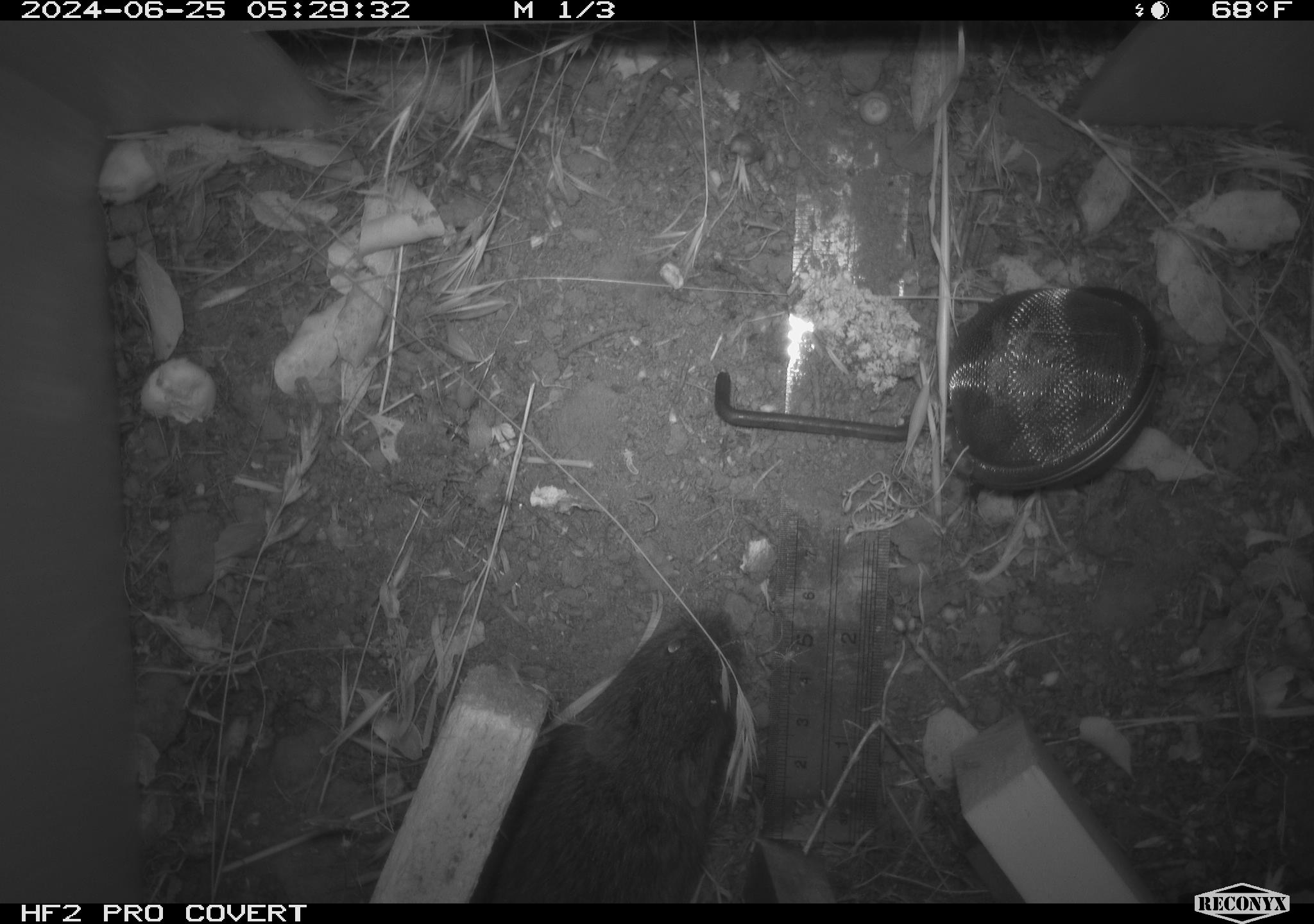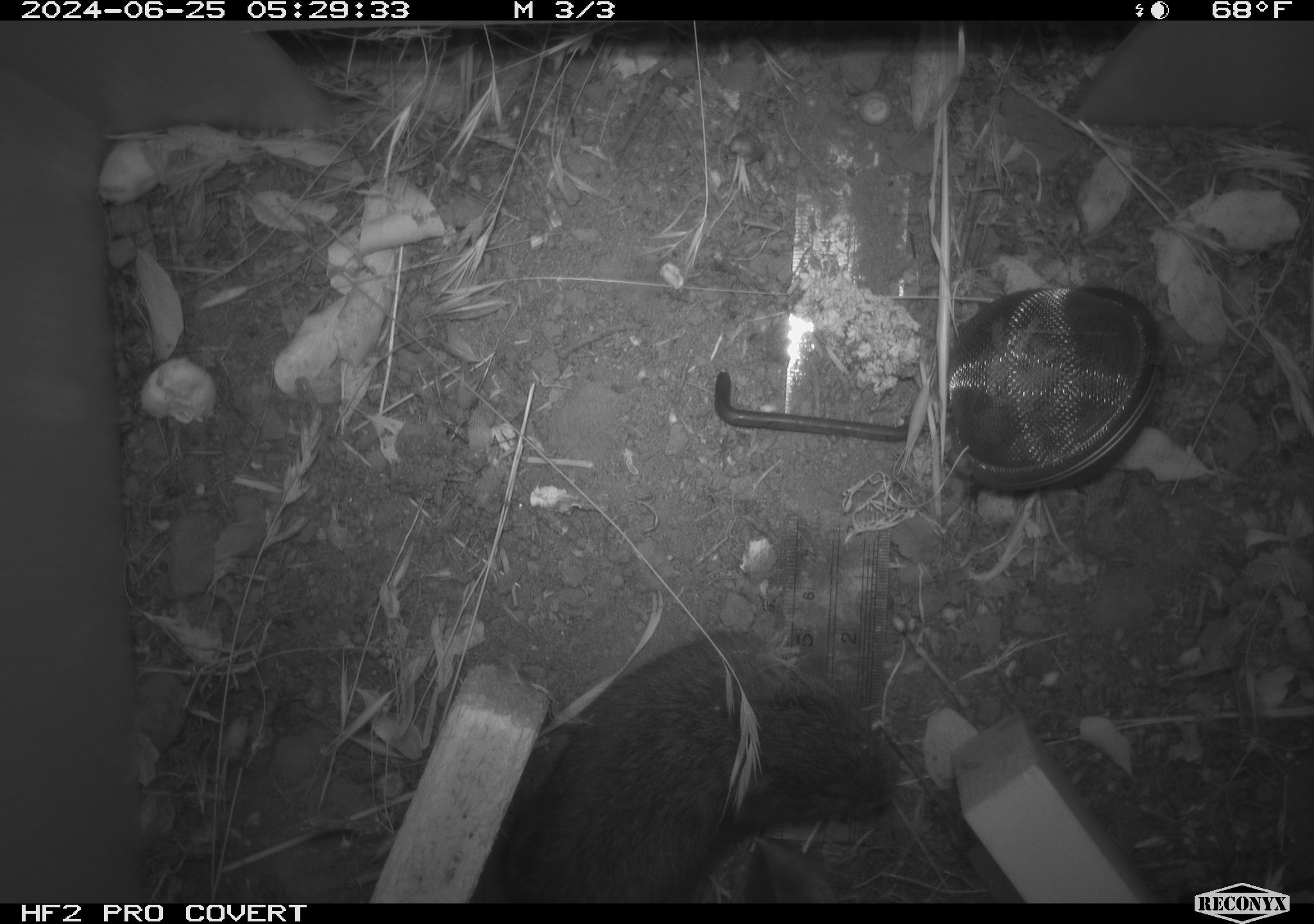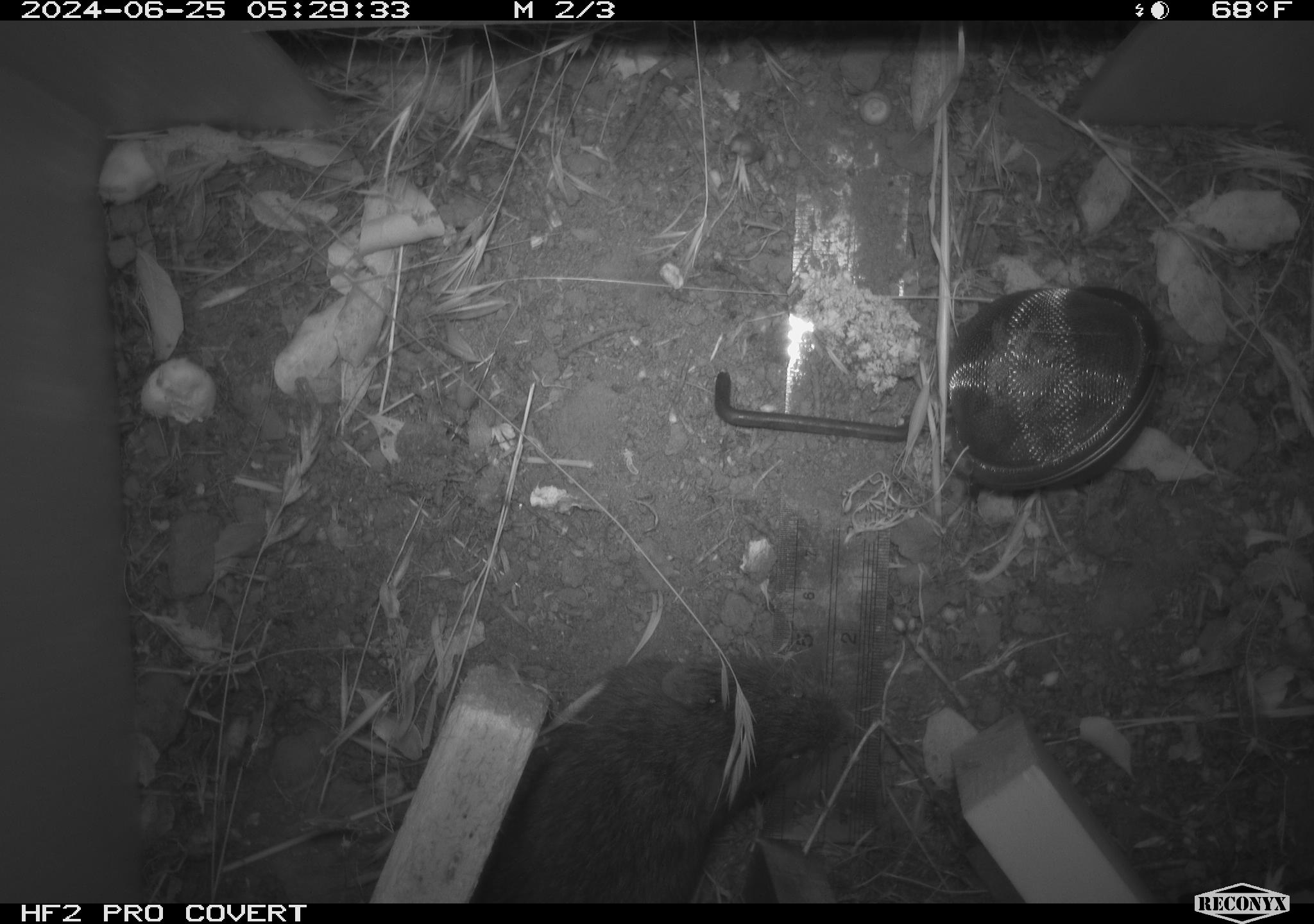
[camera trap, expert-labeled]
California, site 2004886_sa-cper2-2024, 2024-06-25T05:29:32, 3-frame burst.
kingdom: Animalia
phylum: Chordata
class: Mammalia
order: Rodentia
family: Cricetidae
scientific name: Arvicolinae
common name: voles, lemmings, and muskrats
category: arvicolinae subfamily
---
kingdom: Animalia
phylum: Chordata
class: Mammalia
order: Rodentia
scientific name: Rodentia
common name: rodent